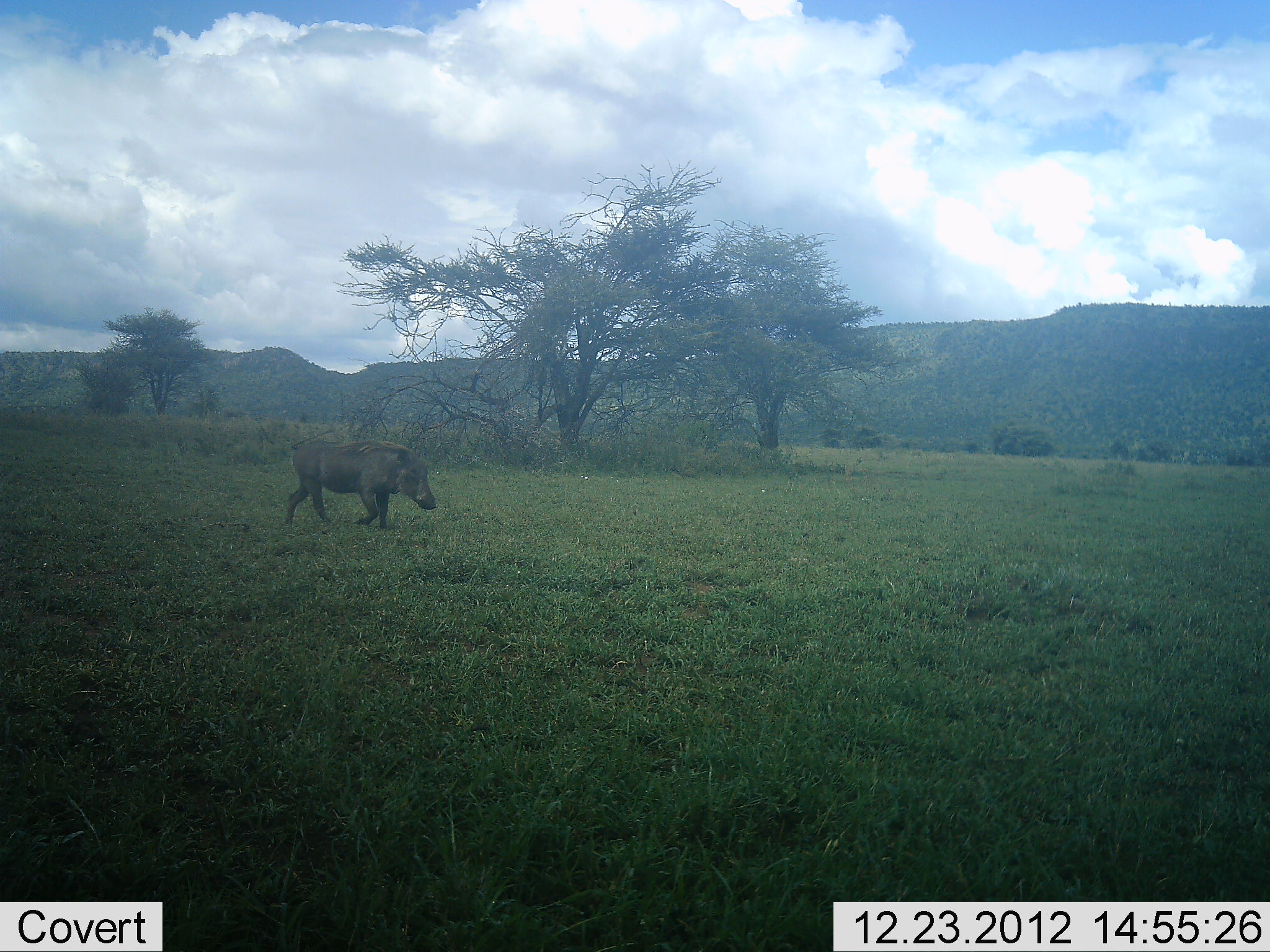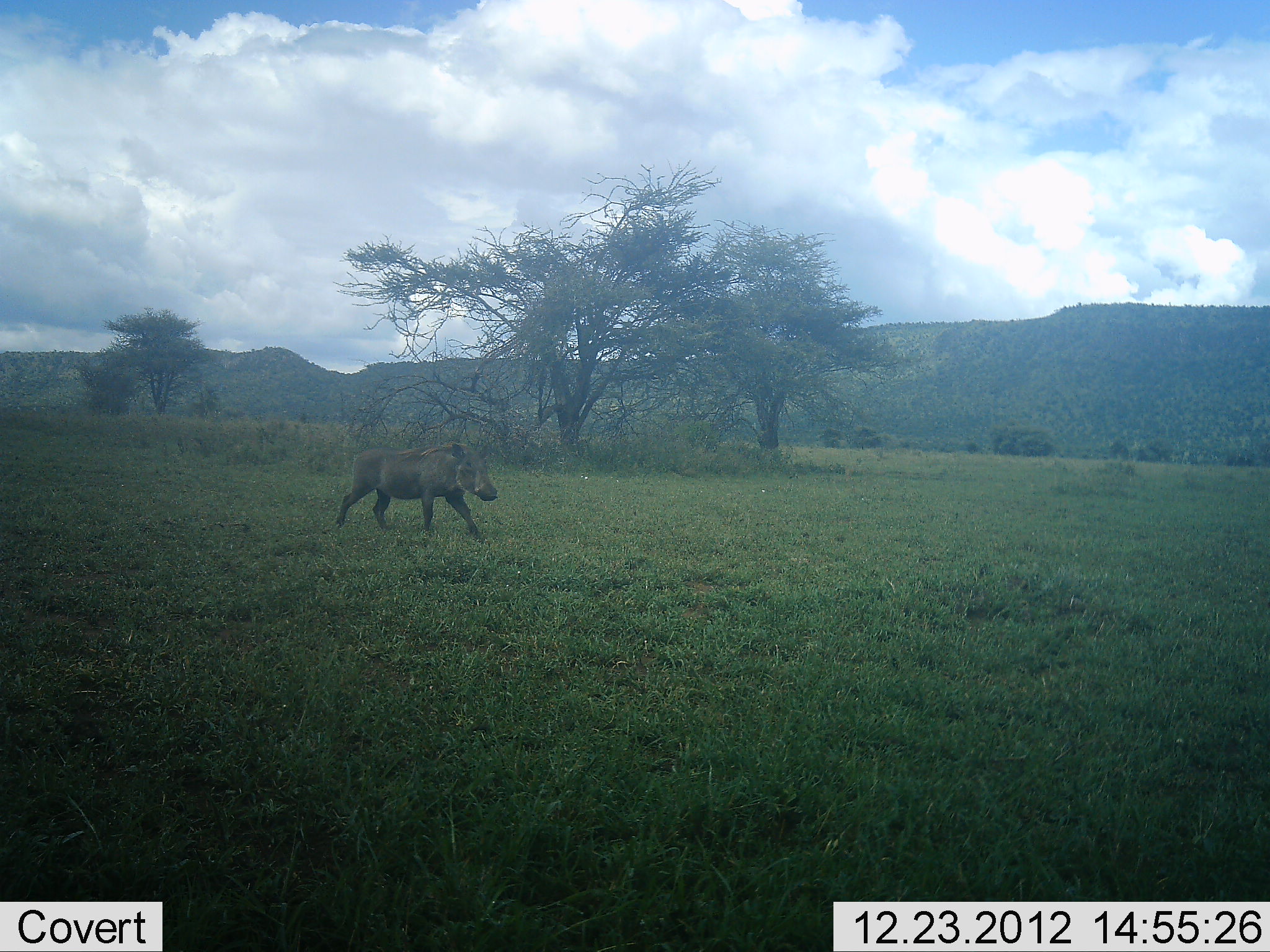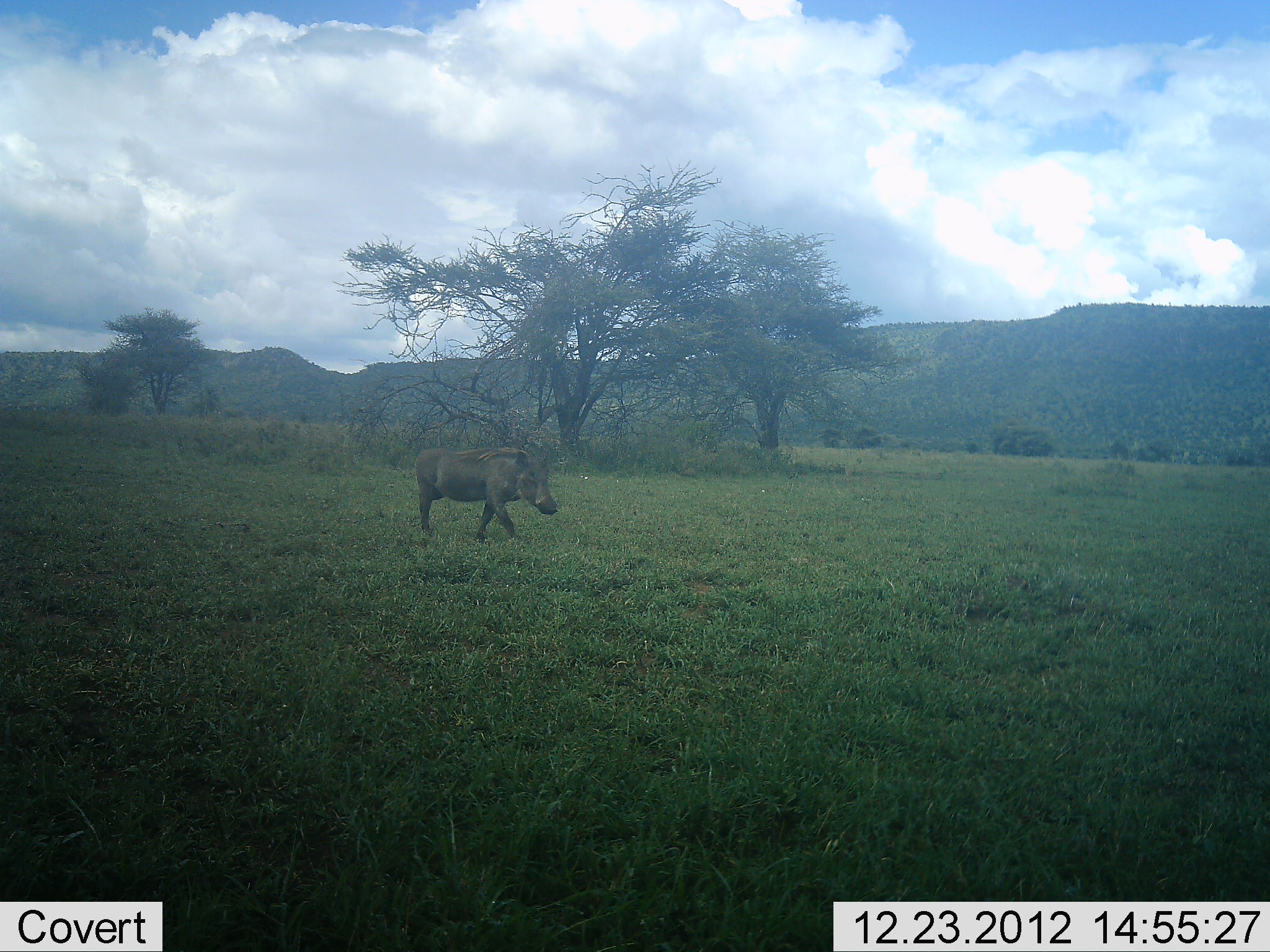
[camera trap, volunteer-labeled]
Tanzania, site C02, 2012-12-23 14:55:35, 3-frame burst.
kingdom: Animalia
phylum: Chordata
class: Mammalia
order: Artiodactyla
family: Suidae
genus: Phacochoerus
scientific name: Phacochoerus africanus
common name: warthog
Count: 1.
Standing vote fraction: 0%.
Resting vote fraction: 0%.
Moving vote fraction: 100%.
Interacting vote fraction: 0%.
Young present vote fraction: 0%.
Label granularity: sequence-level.